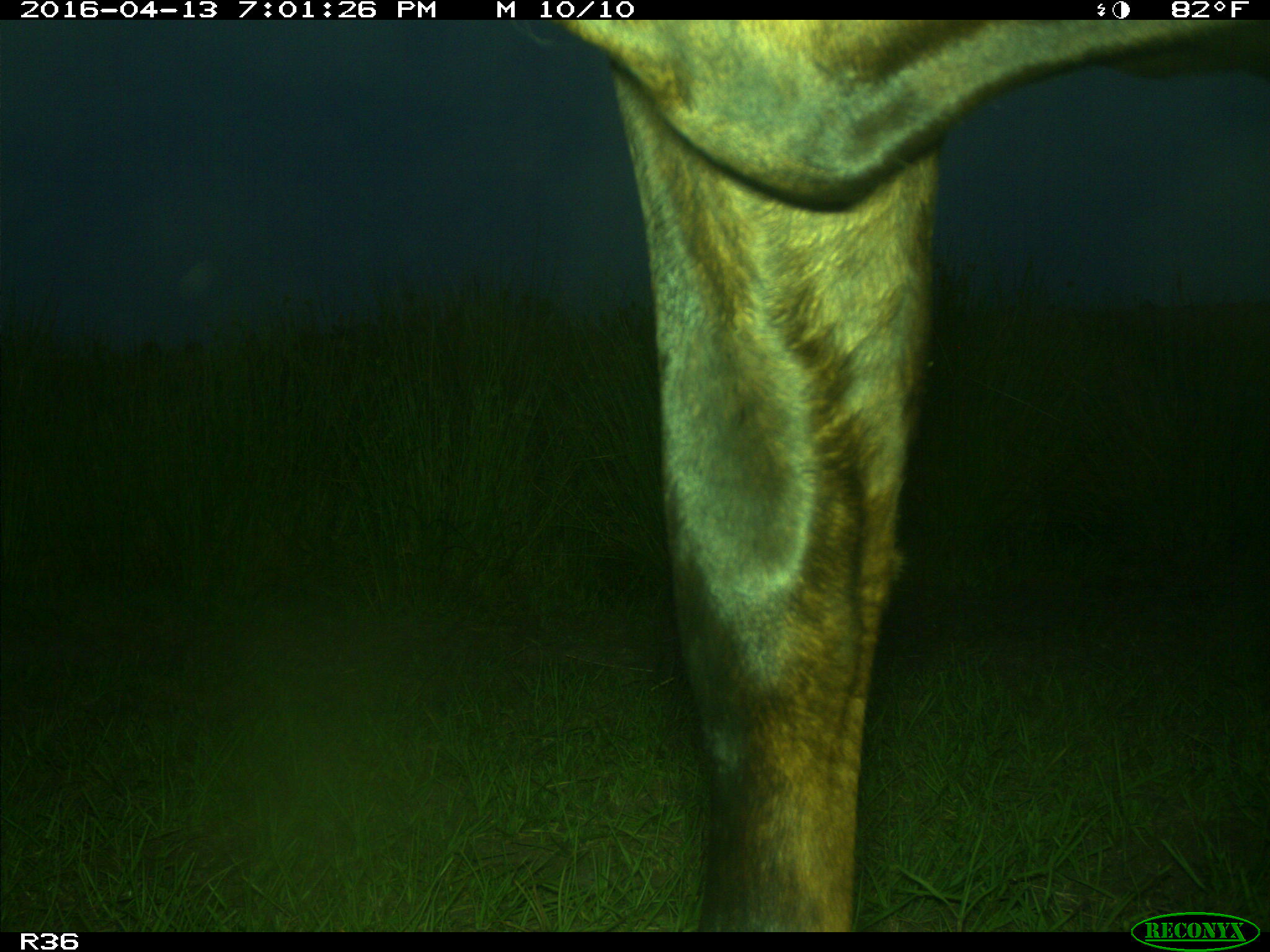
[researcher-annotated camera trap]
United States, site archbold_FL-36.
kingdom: Animalia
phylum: Chordata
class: Mammalia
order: Artiodactyla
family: Bovidae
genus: Bos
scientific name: Bos taurus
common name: domestic cow